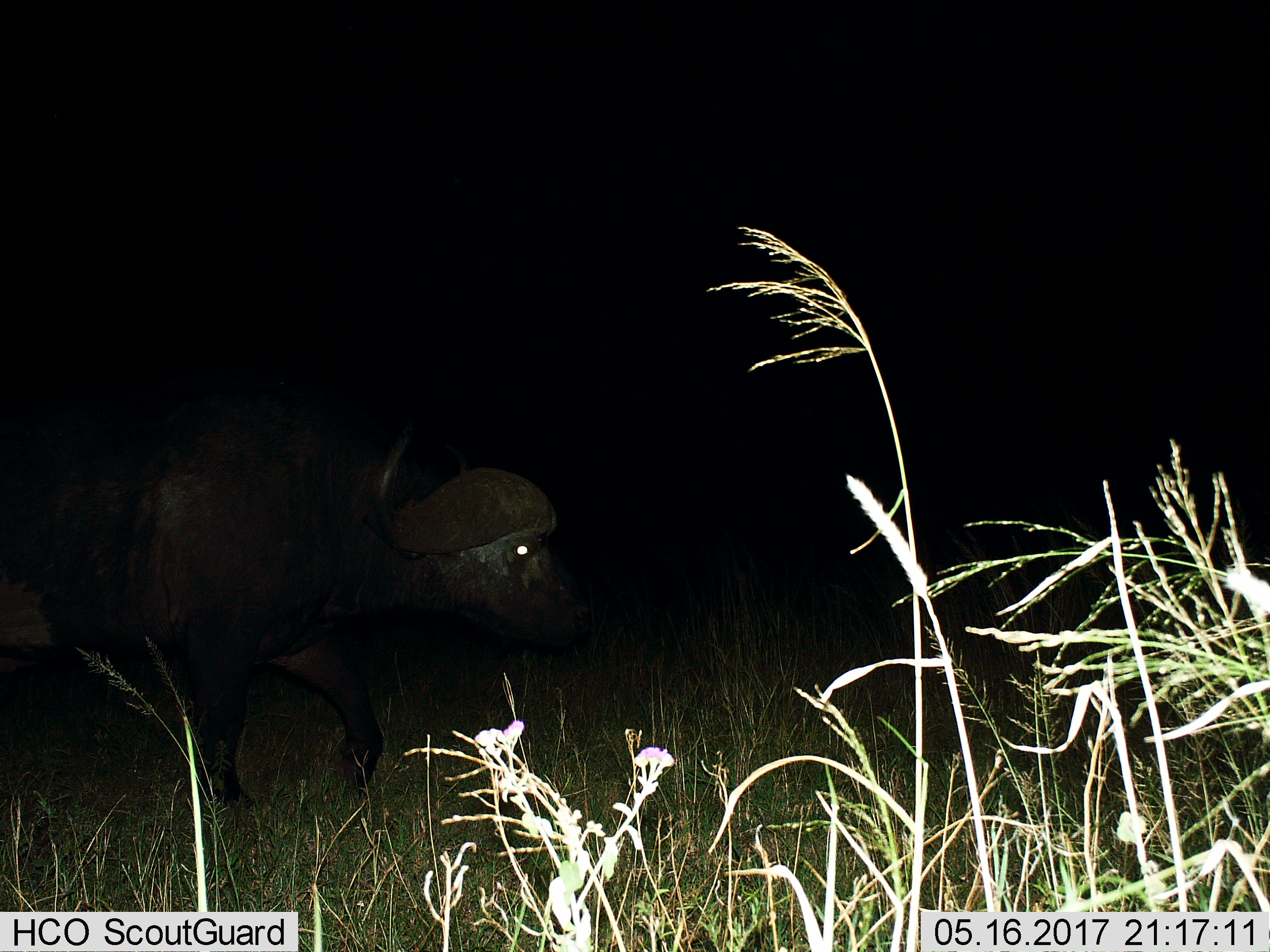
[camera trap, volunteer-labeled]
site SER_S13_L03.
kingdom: Animalia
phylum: Chordata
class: Mammalia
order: Artiodactyla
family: Bovidae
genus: Syncerus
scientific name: Syncerus caffer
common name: african buffalo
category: buffalo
Buffalo (african buffalo) (Syncerus caffer), count 1. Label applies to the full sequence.